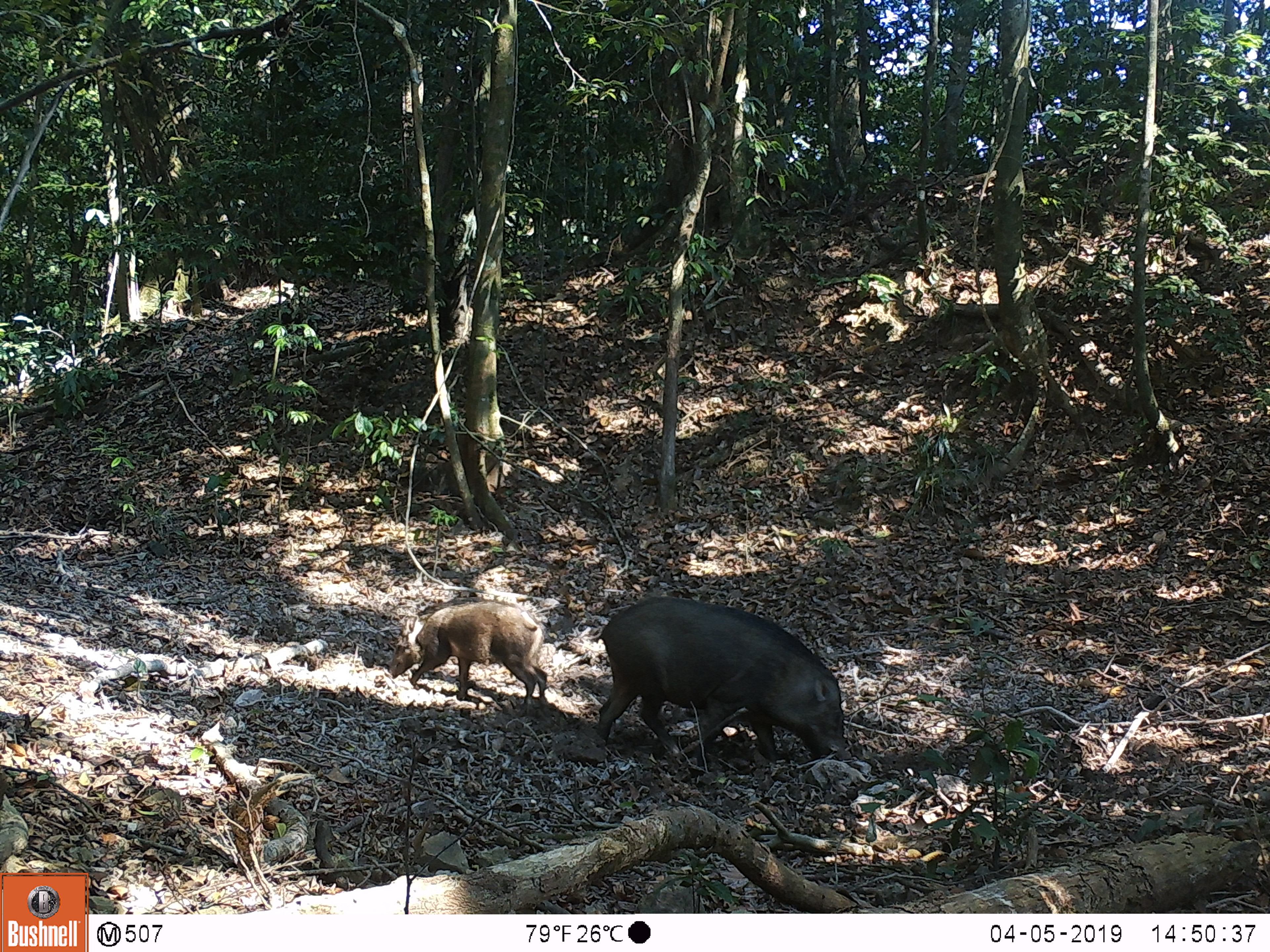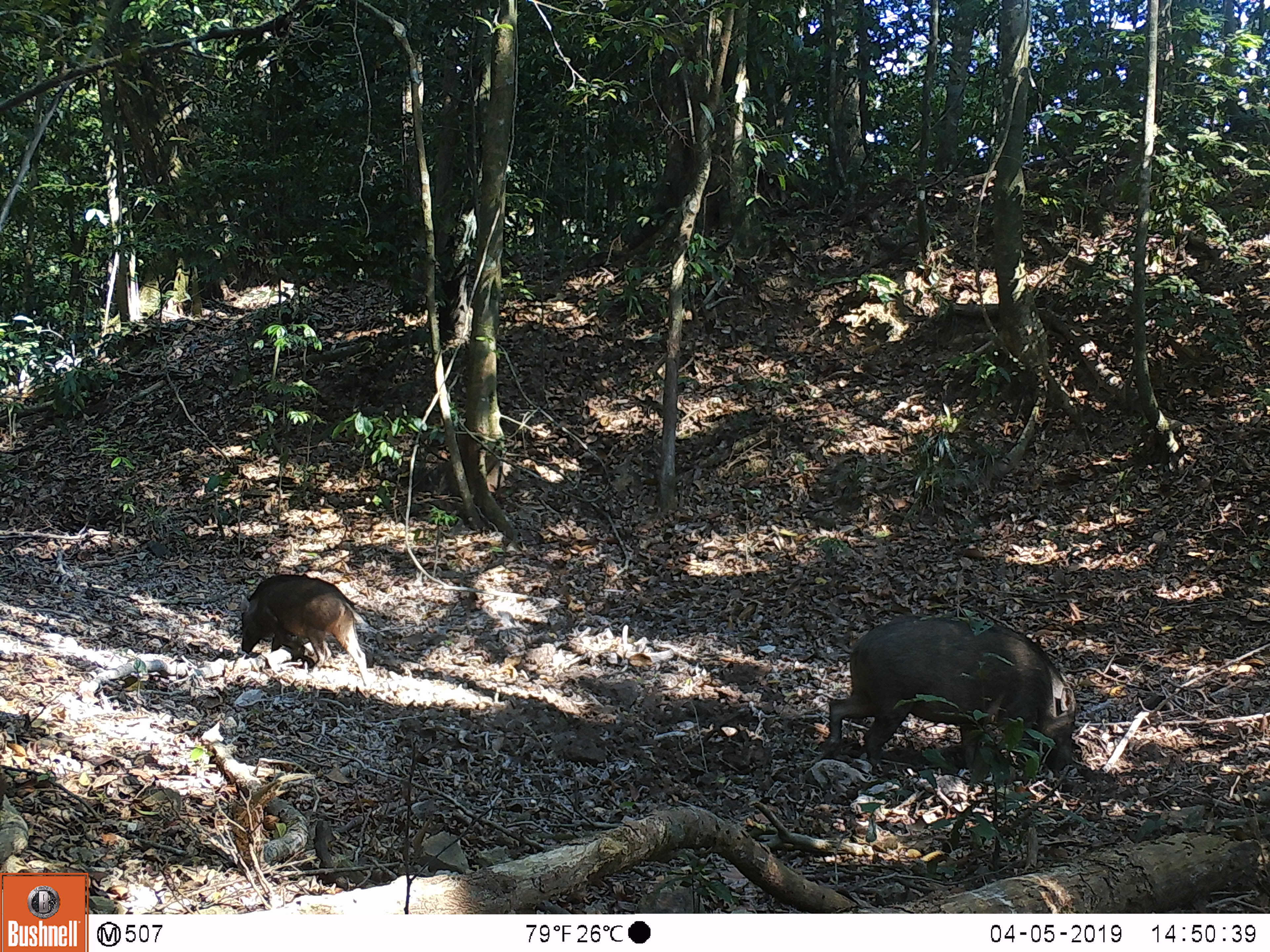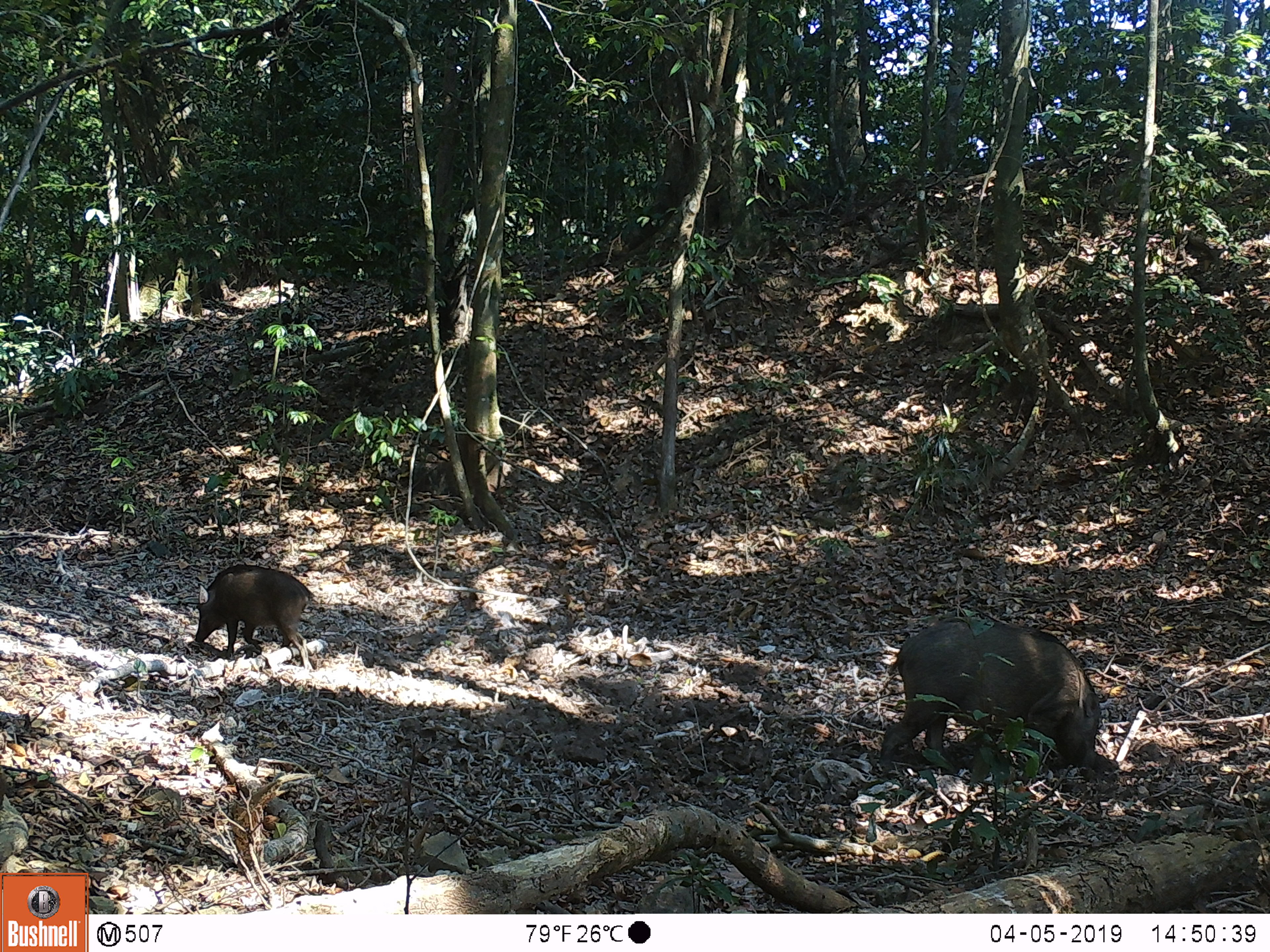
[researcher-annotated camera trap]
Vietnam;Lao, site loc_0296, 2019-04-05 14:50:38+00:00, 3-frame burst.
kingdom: Animalia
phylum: Chordata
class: Mammalia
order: Artiodactyla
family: Suidae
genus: Sus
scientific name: Sus scrofa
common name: eurasian wild pig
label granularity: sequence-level